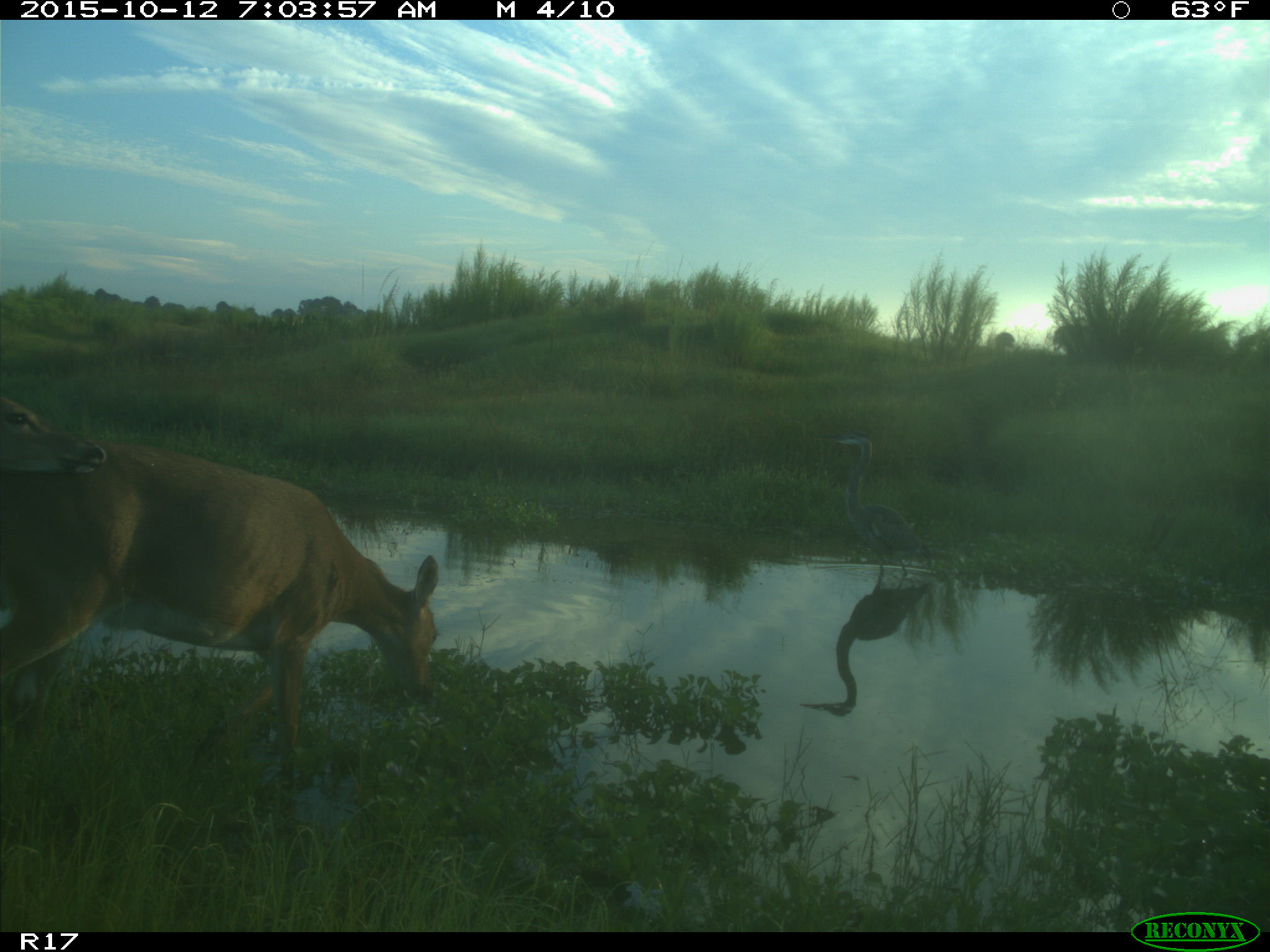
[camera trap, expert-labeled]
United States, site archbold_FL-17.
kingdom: Animalia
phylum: Chordata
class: Mammalia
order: Artiodactyla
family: Cervidae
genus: Odocoileus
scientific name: Odocoileus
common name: deer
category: unidentified deer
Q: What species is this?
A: Unidentified deer (deer) (Odocoileus).